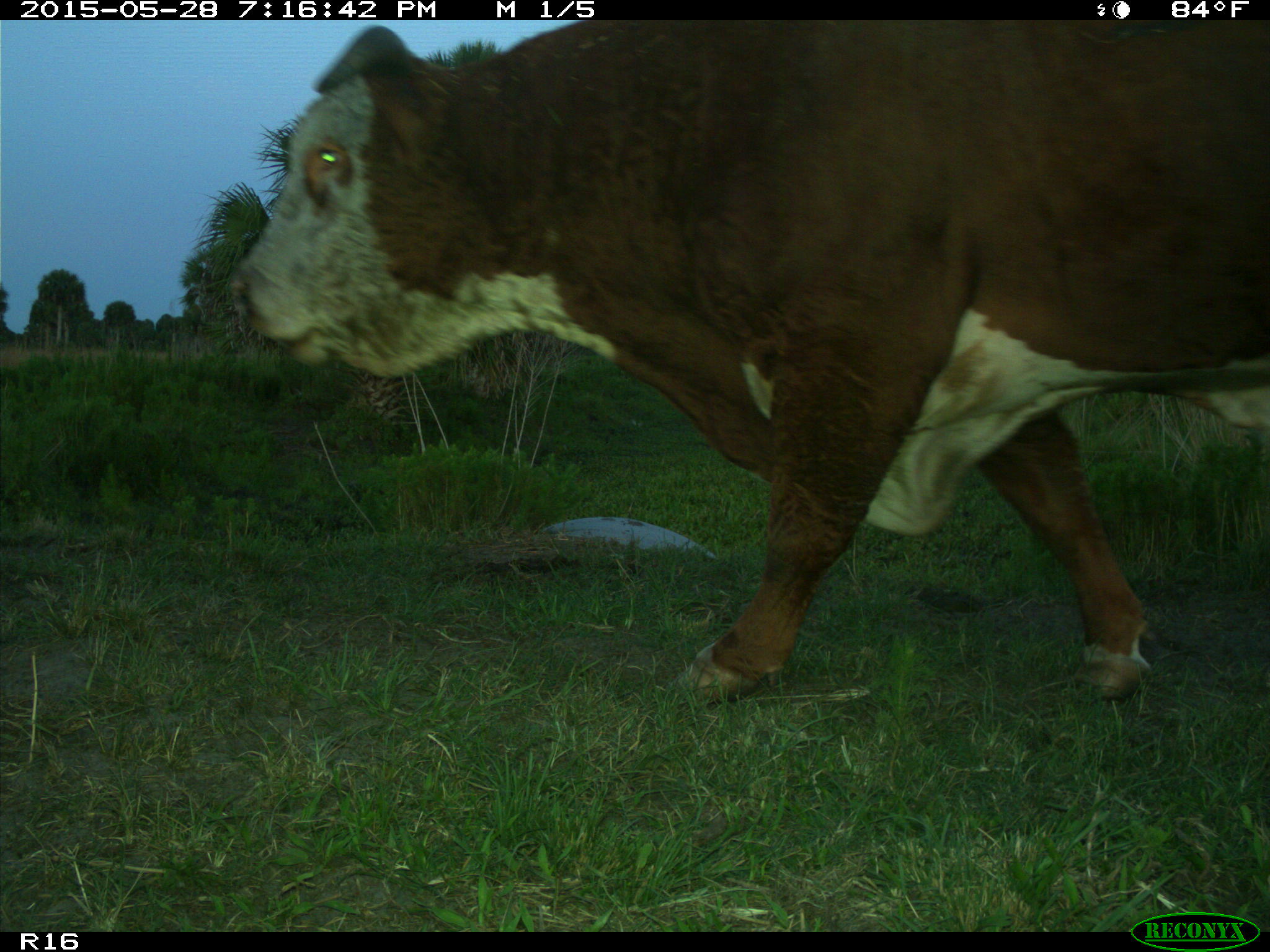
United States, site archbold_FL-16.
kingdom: Animalia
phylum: Chordata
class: Mammalia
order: Artiodactyla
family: Bovidae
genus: Bos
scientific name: Bos taurus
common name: domestic cow